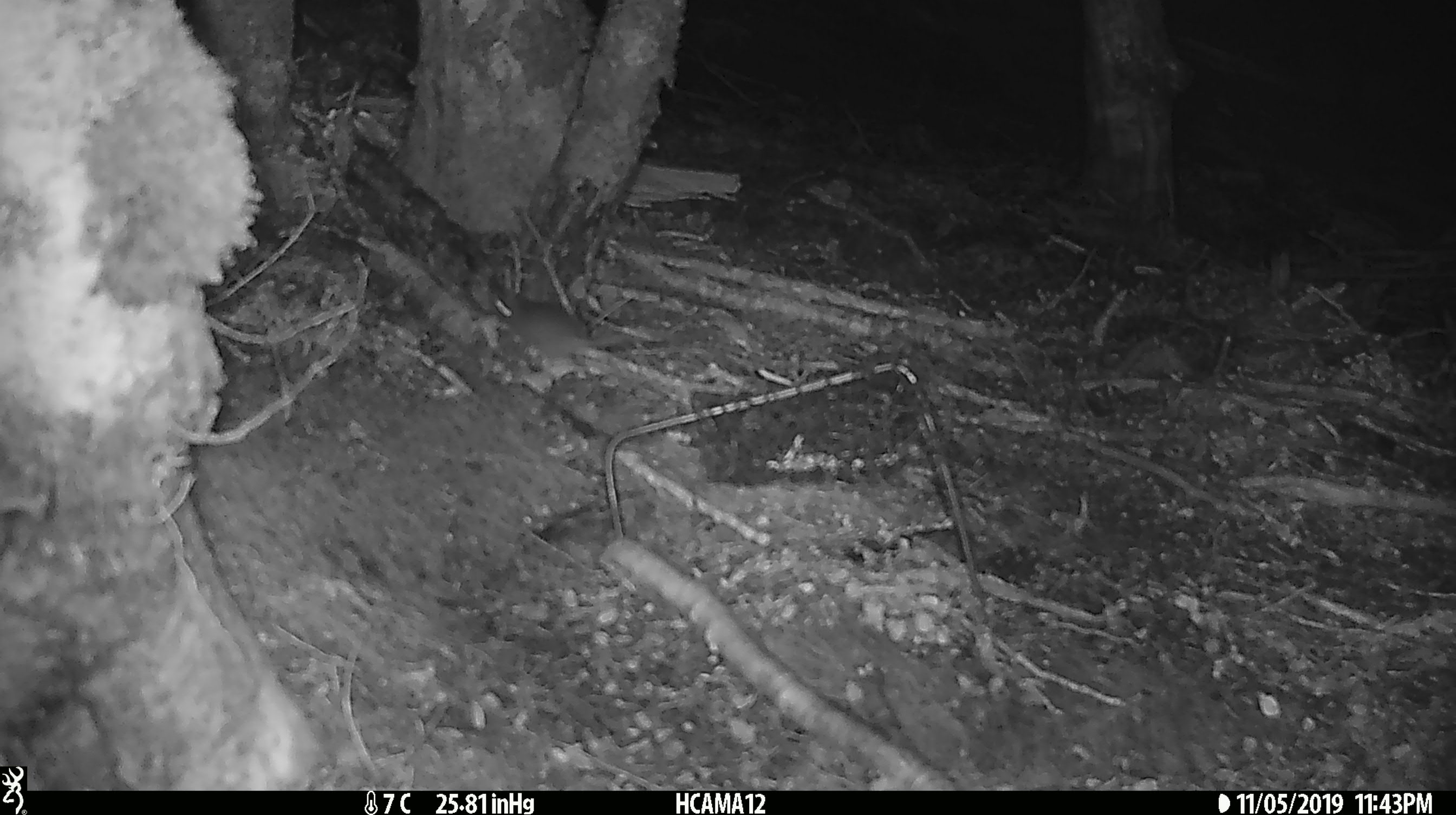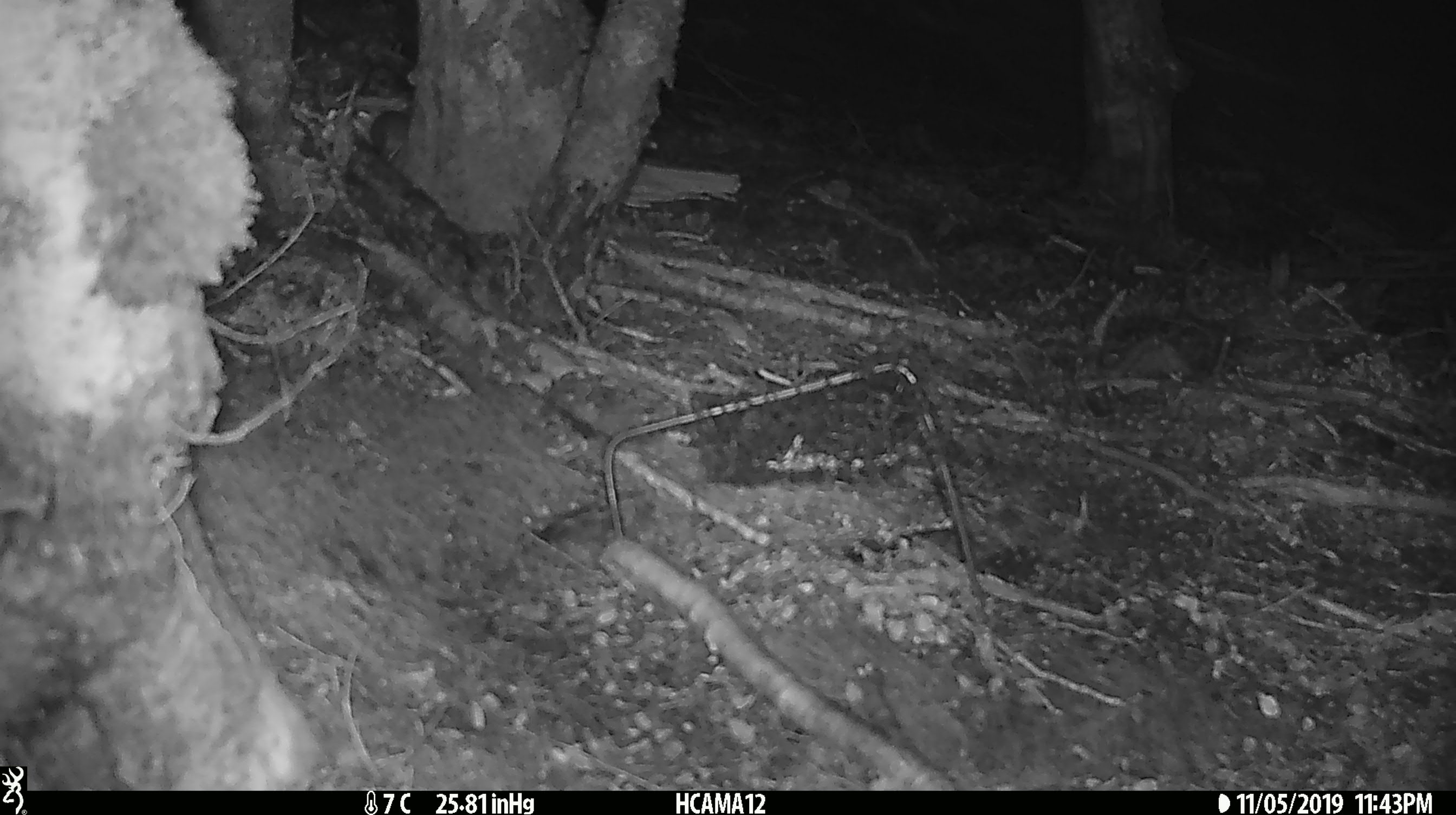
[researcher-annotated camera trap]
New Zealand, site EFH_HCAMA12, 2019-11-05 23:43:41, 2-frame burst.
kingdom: Animalia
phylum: Chordata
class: Mammalia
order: Rodentia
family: Muridae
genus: Mus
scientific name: Mus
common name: mouse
Mouse (Mus).